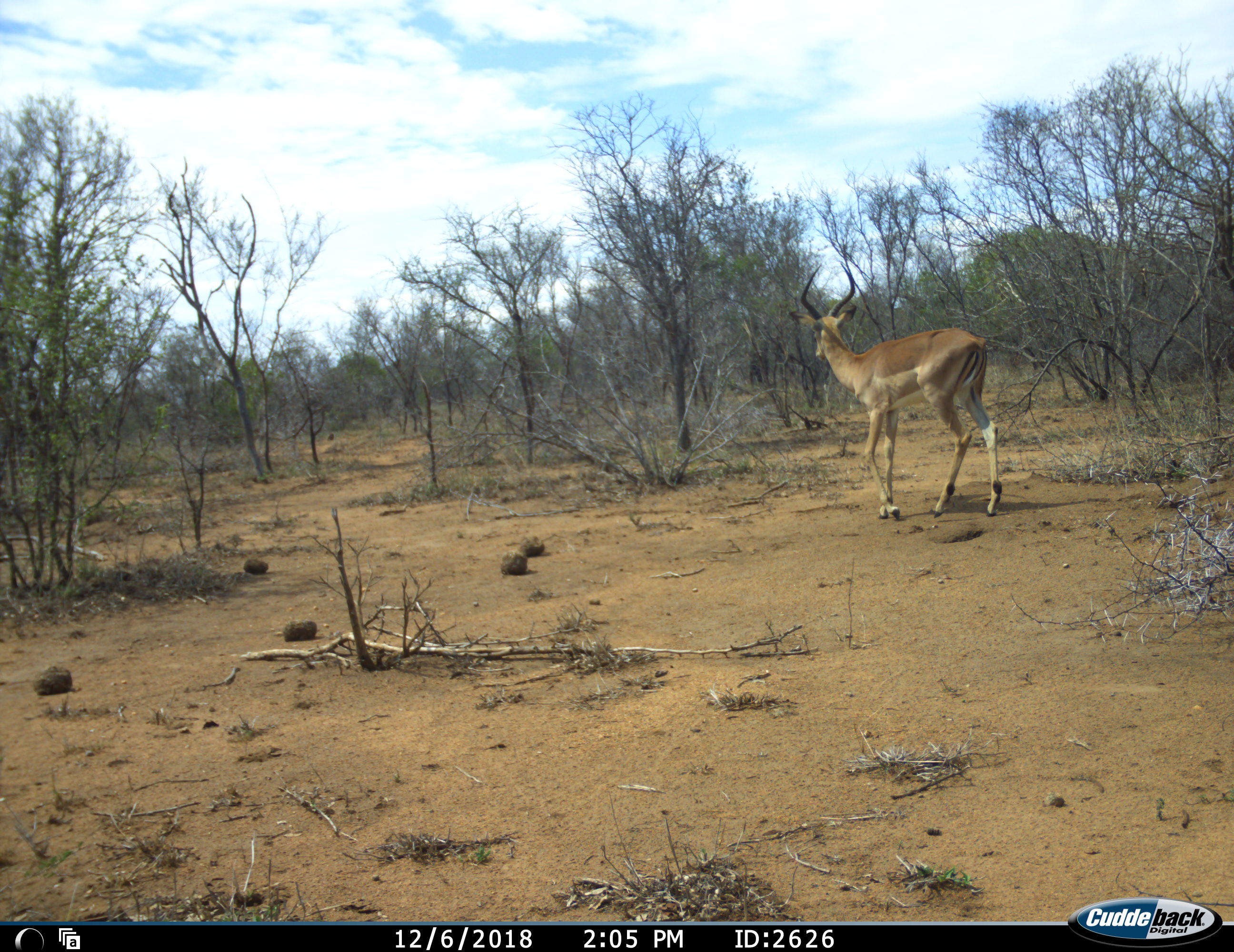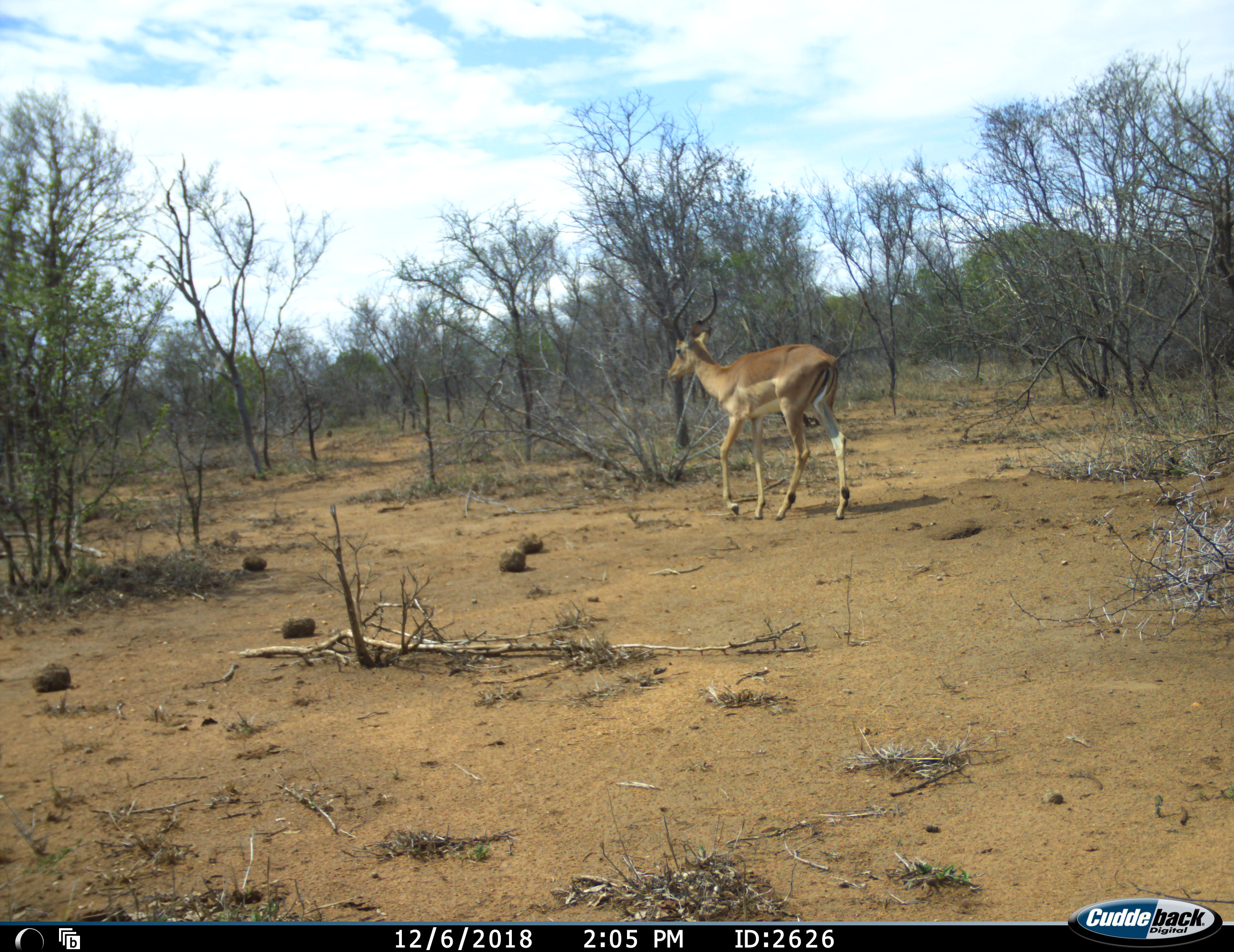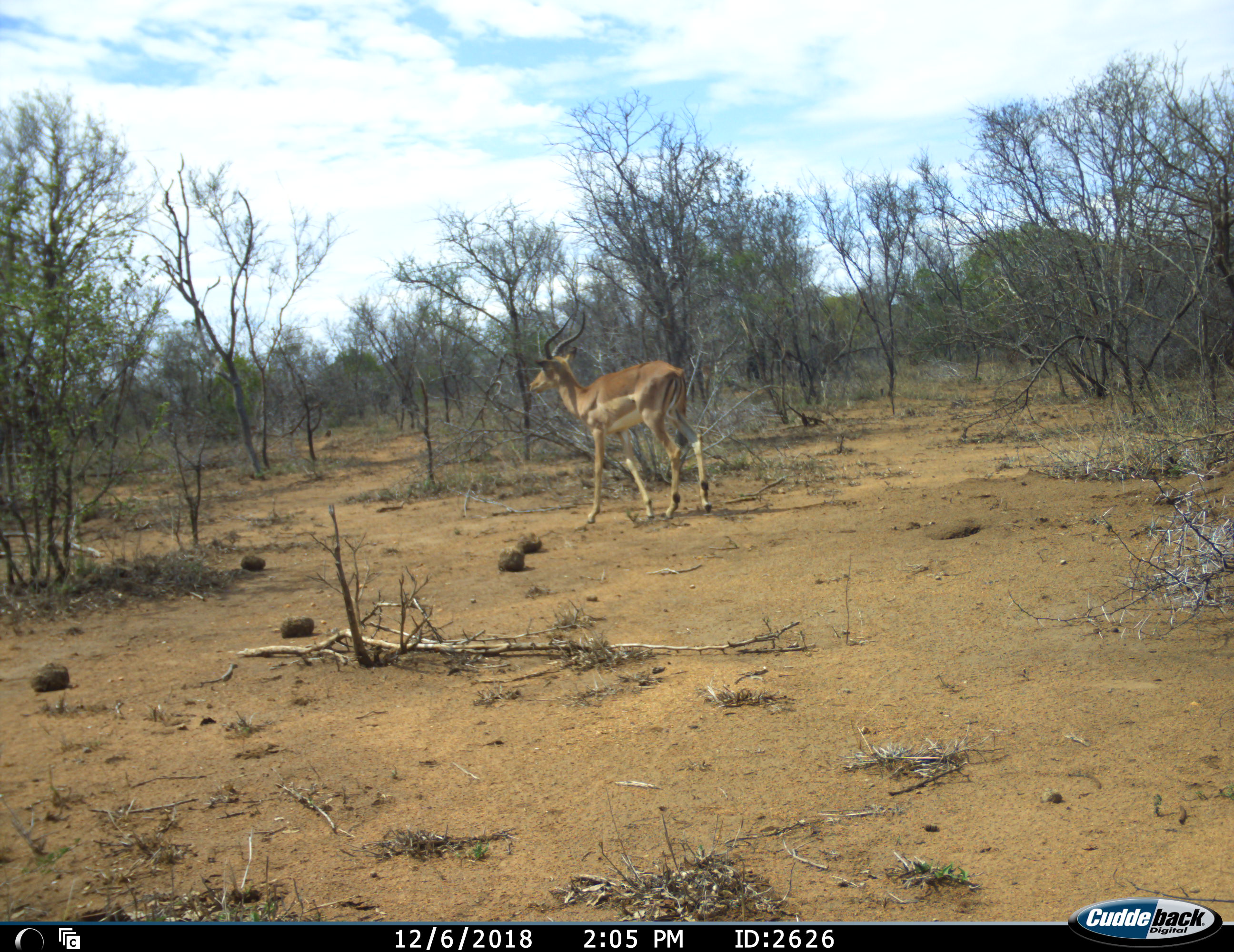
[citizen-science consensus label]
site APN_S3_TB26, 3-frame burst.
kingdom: Animalia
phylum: Chordata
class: Mammalia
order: Artiodactyla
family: Bovidae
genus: Aepyceros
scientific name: Aepyceros melampus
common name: impala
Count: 1.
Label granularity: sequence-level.